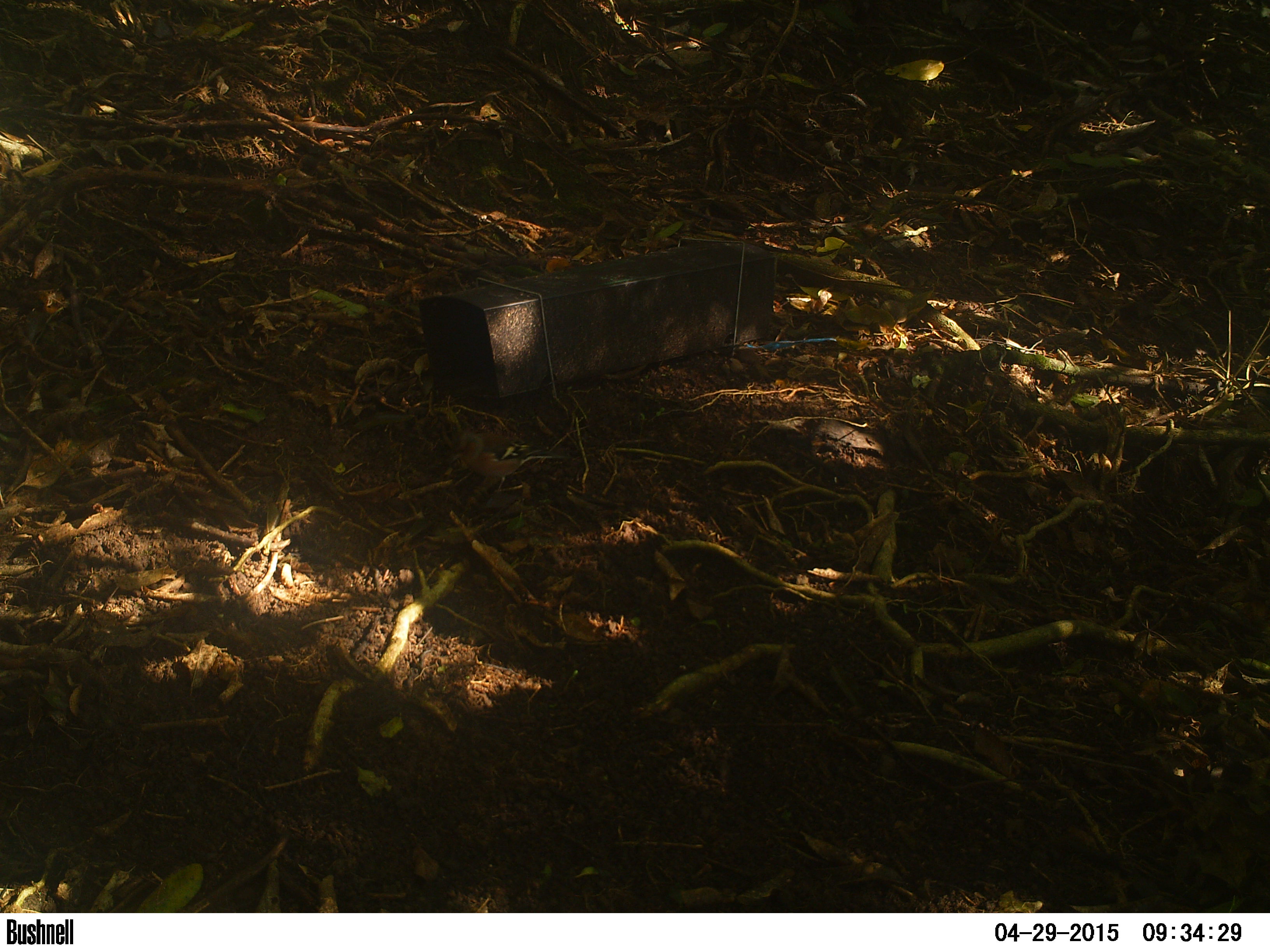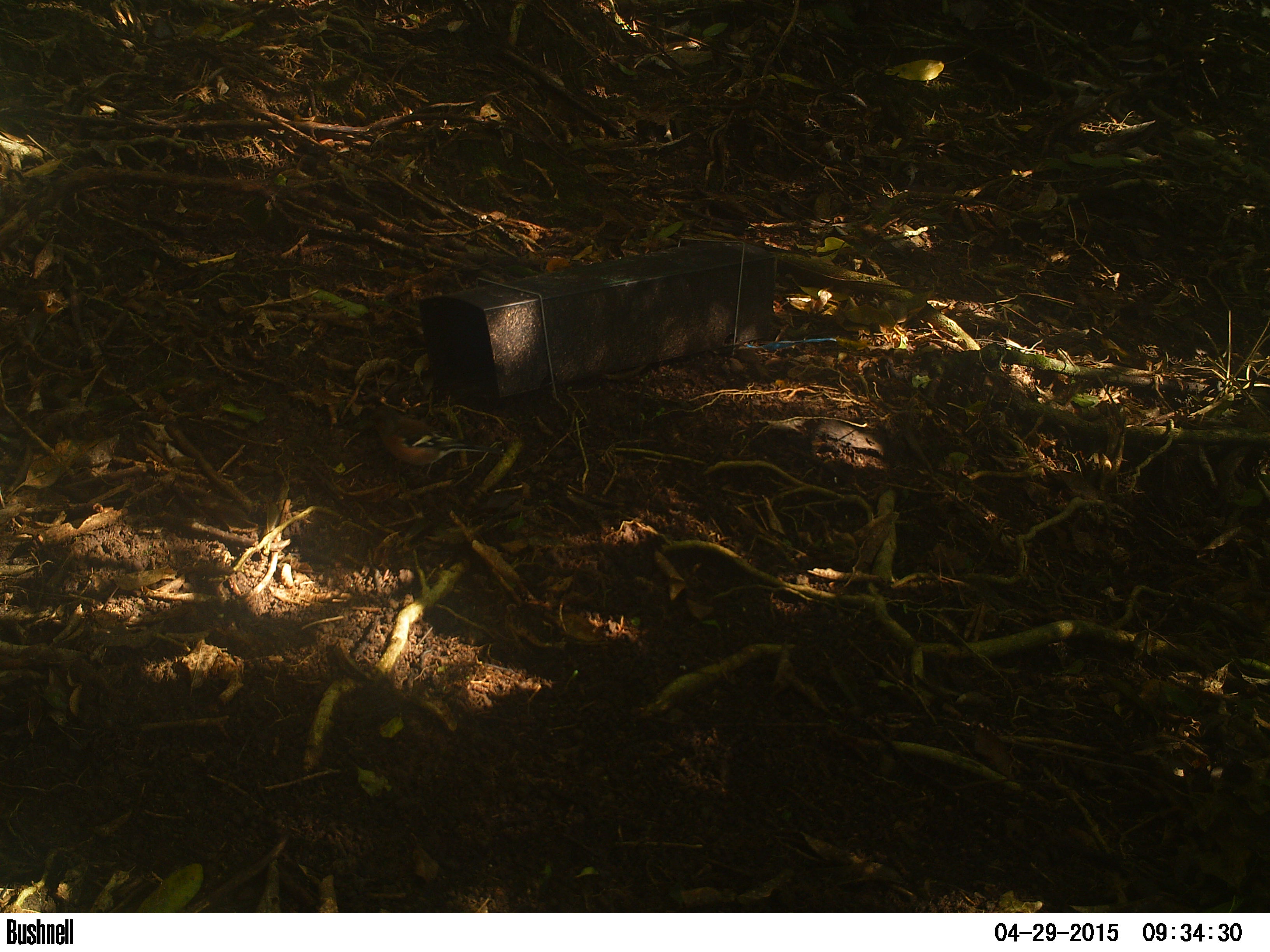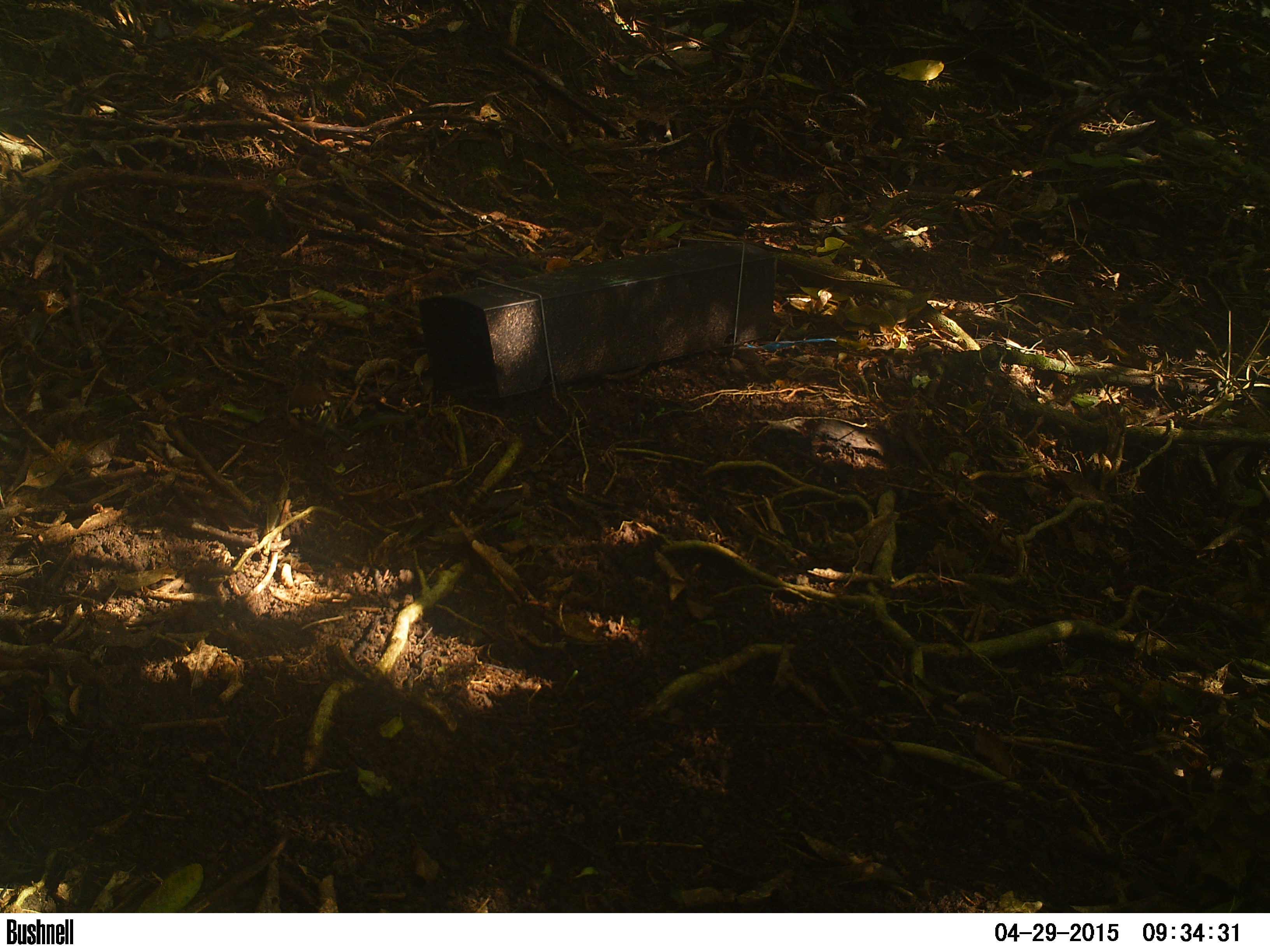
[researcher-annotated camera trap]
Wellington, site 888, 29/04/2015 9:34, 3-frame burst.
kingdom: Animalia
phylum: Chordata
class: Aves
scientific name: Aves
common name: bird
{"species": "bird (Aves)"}